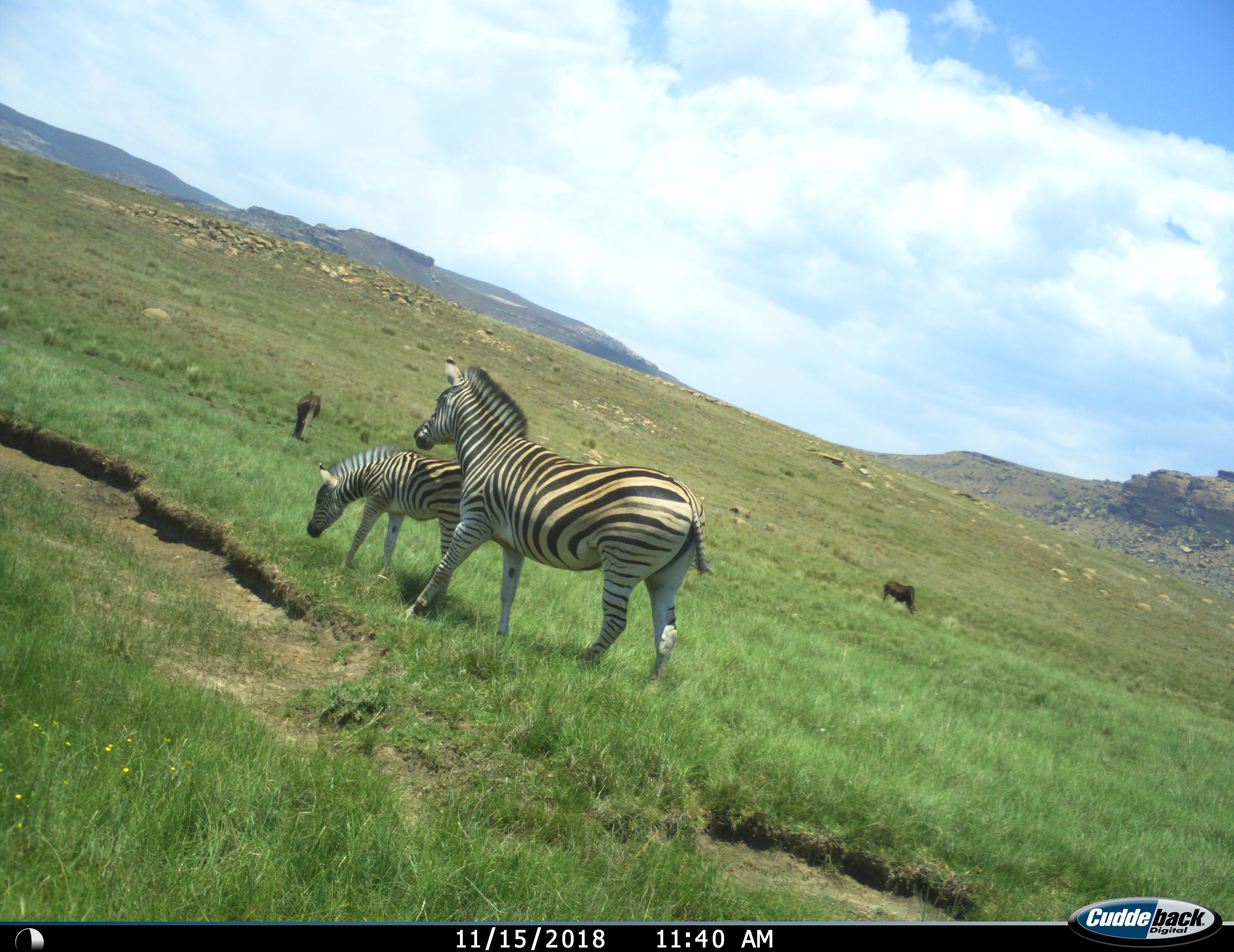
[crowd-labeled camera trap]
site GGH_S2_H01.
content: unidentified animal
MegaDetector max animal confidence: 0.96